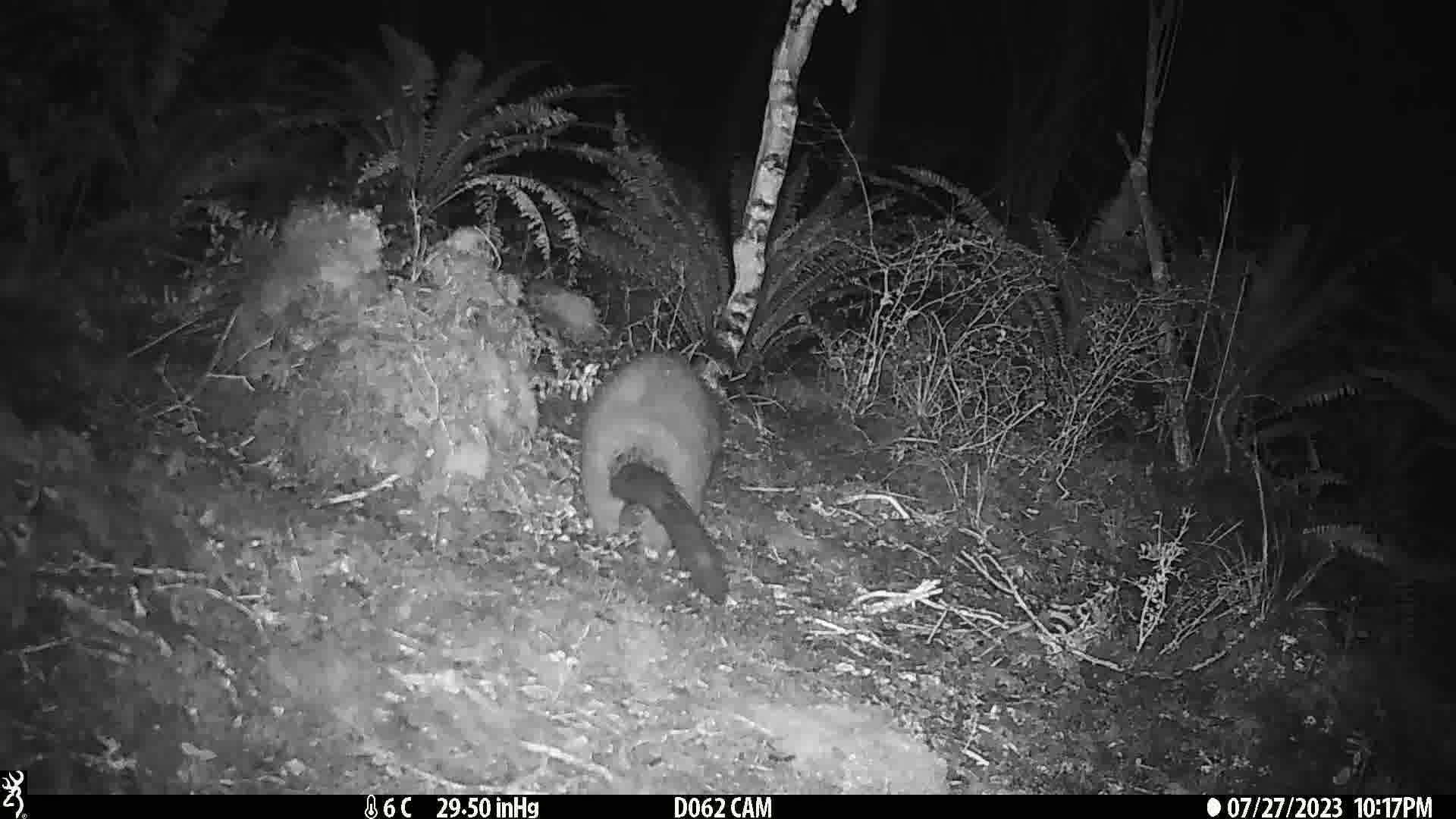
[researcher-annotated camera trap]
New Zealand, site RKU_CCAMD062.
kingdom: Animalia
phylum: Chordata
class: Mammalia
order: Diprotodontia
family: Phalangeridae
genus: Trichosurus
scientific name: Trichosurus vulpecula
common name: common brushtail possum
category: possum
Possum (common brushtail possum) (Trichosurus vulpecula).